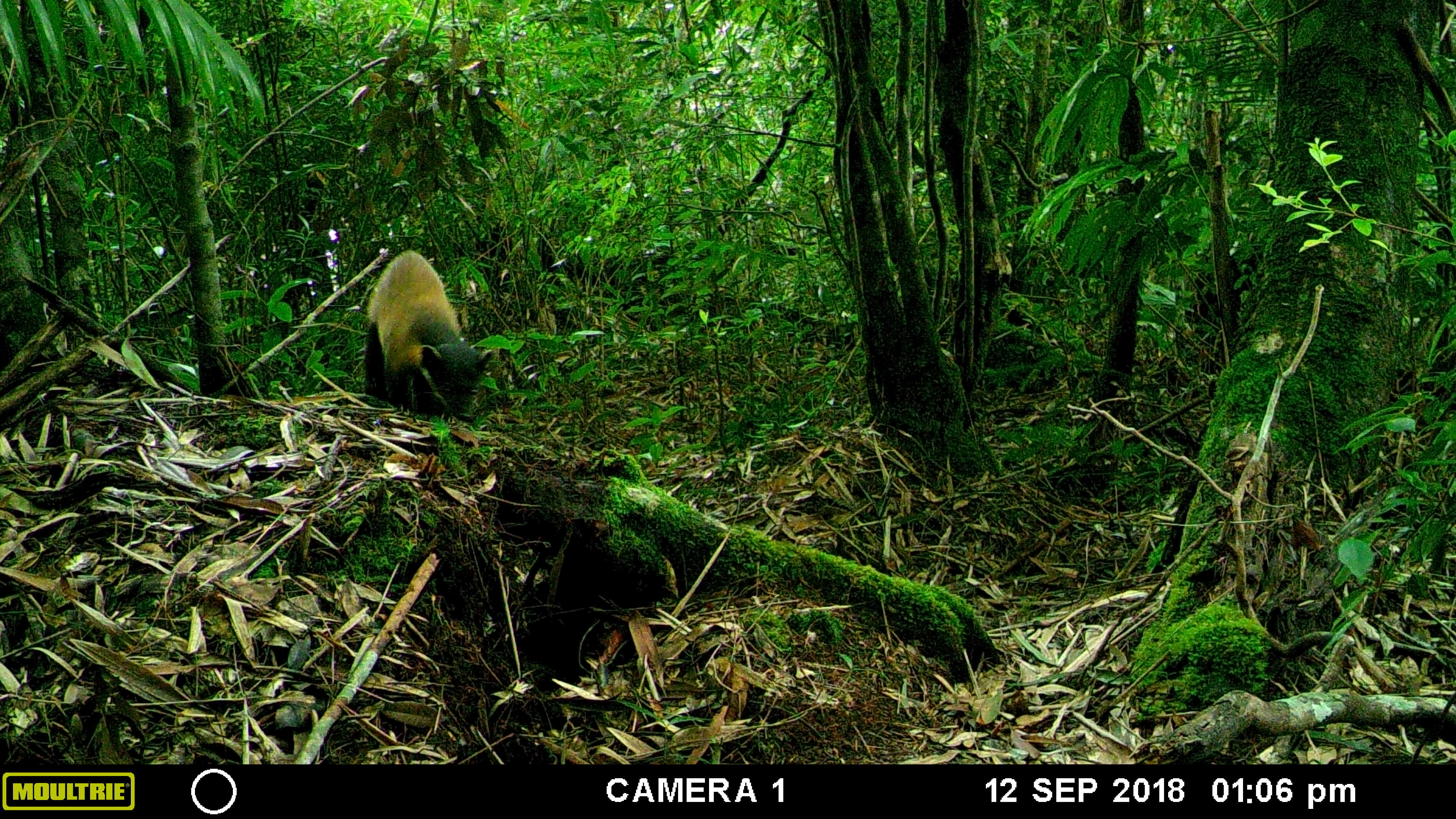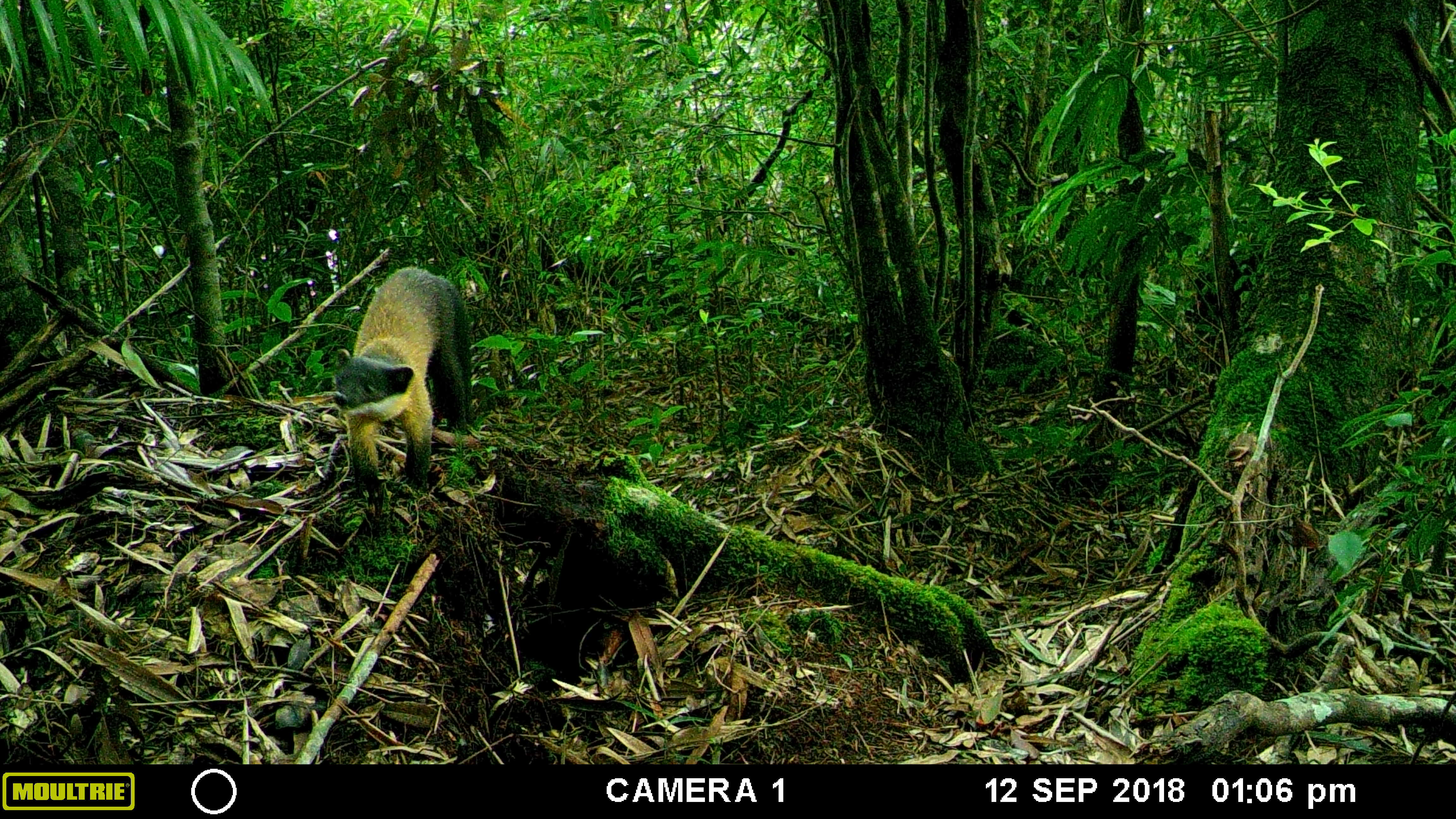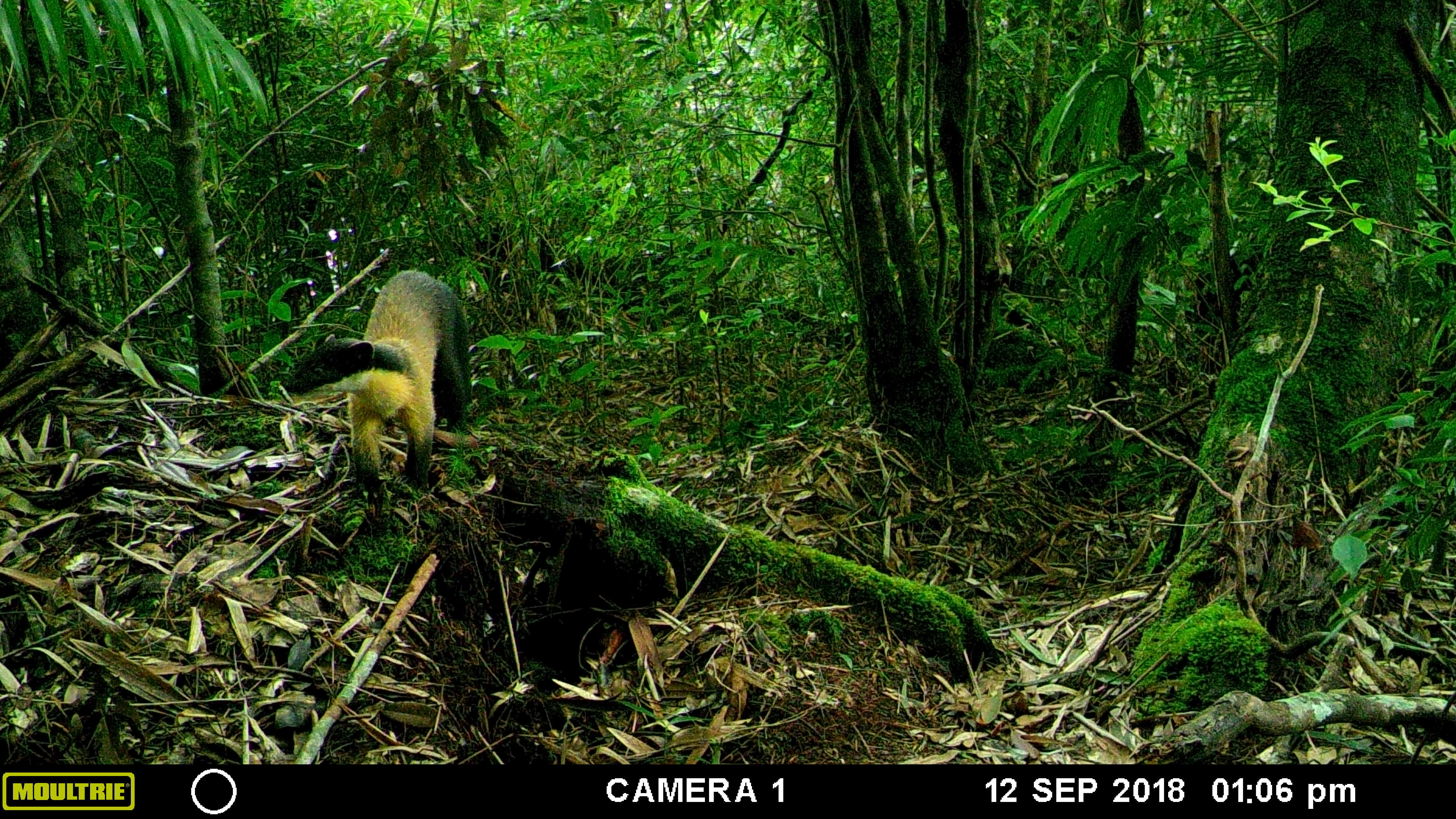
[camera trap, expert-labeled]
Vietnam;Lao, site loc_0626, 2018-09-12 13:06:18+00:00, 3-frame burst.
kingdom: Animalia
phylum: Chordata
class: Mammalia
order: Carnivora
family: Mustelidae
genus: Martes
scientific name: Martes flavigula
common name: yellow-throated marten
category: yellow throated marten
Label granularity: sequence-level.